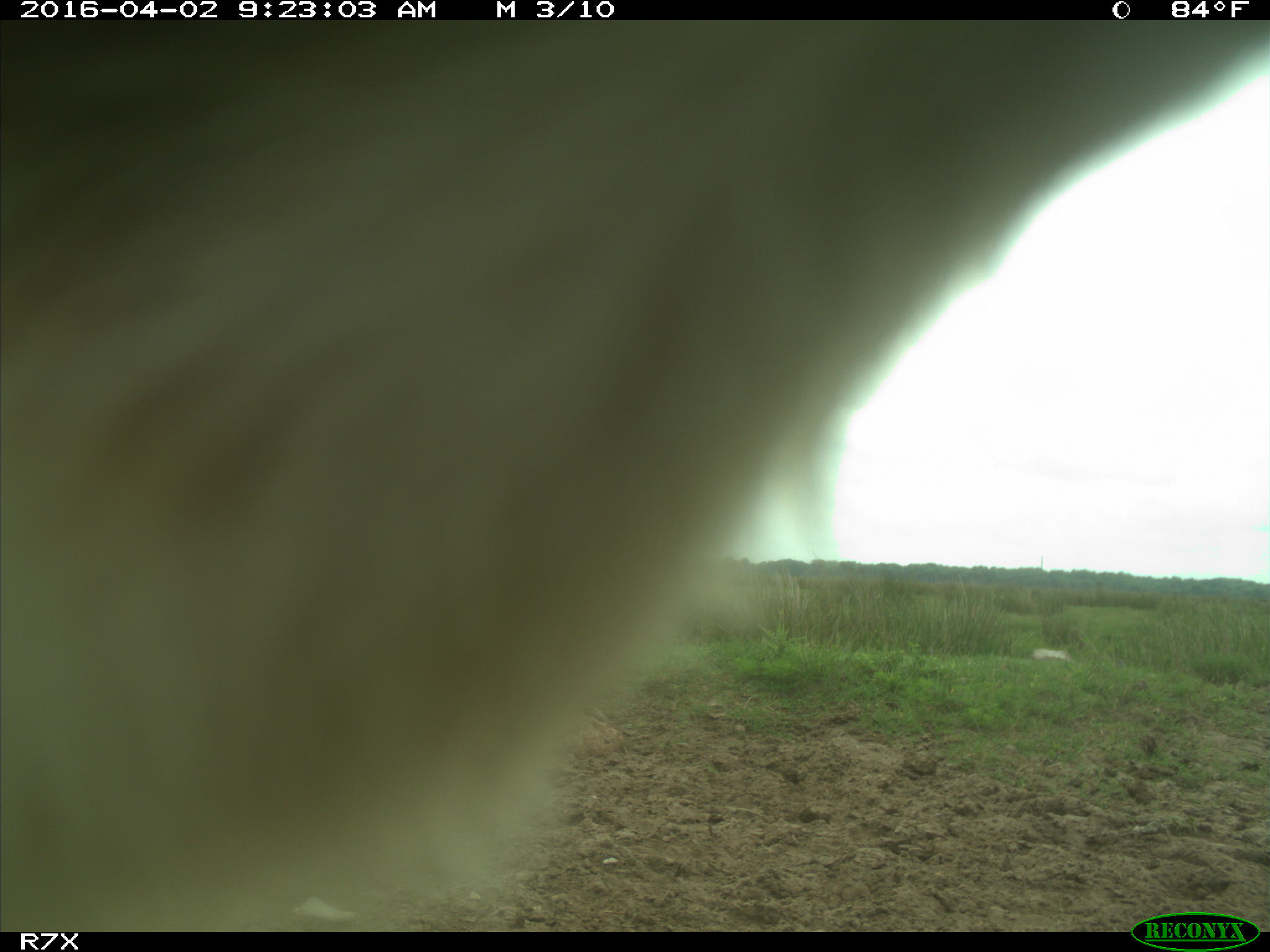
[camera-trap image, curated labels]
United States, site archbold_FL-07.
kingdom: Animalia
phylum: Chordata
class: Mammalia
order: Artiodactyla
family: Bovidae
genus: Bos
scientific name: Bos taurus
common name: domestic cow